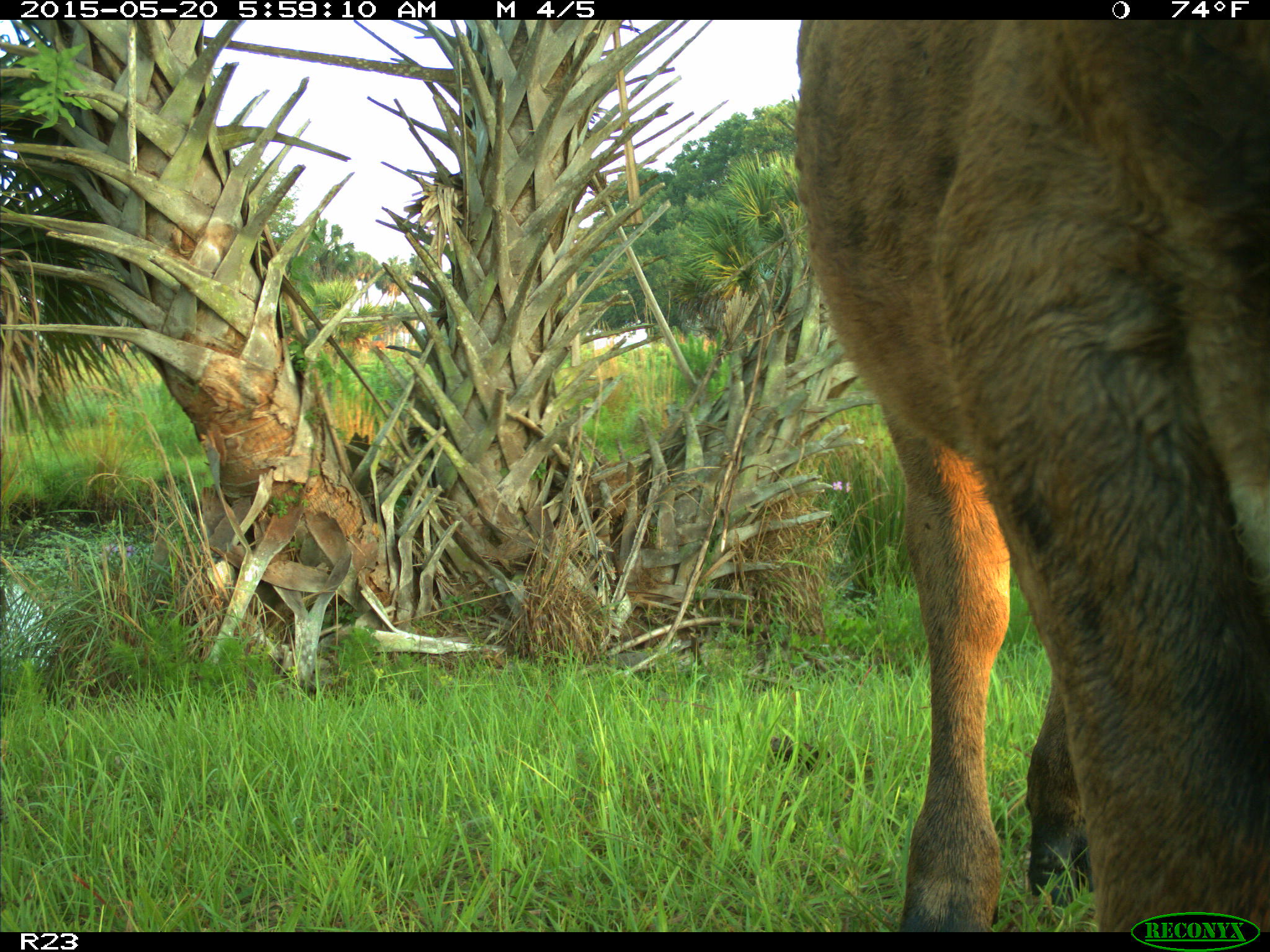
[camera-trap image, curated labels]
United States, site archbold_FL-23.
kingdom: Animalia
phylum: Chordata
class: Mammalia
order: Artiodactyla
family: Bovidae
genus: Bos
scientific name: Bos taurus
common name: domestic cow